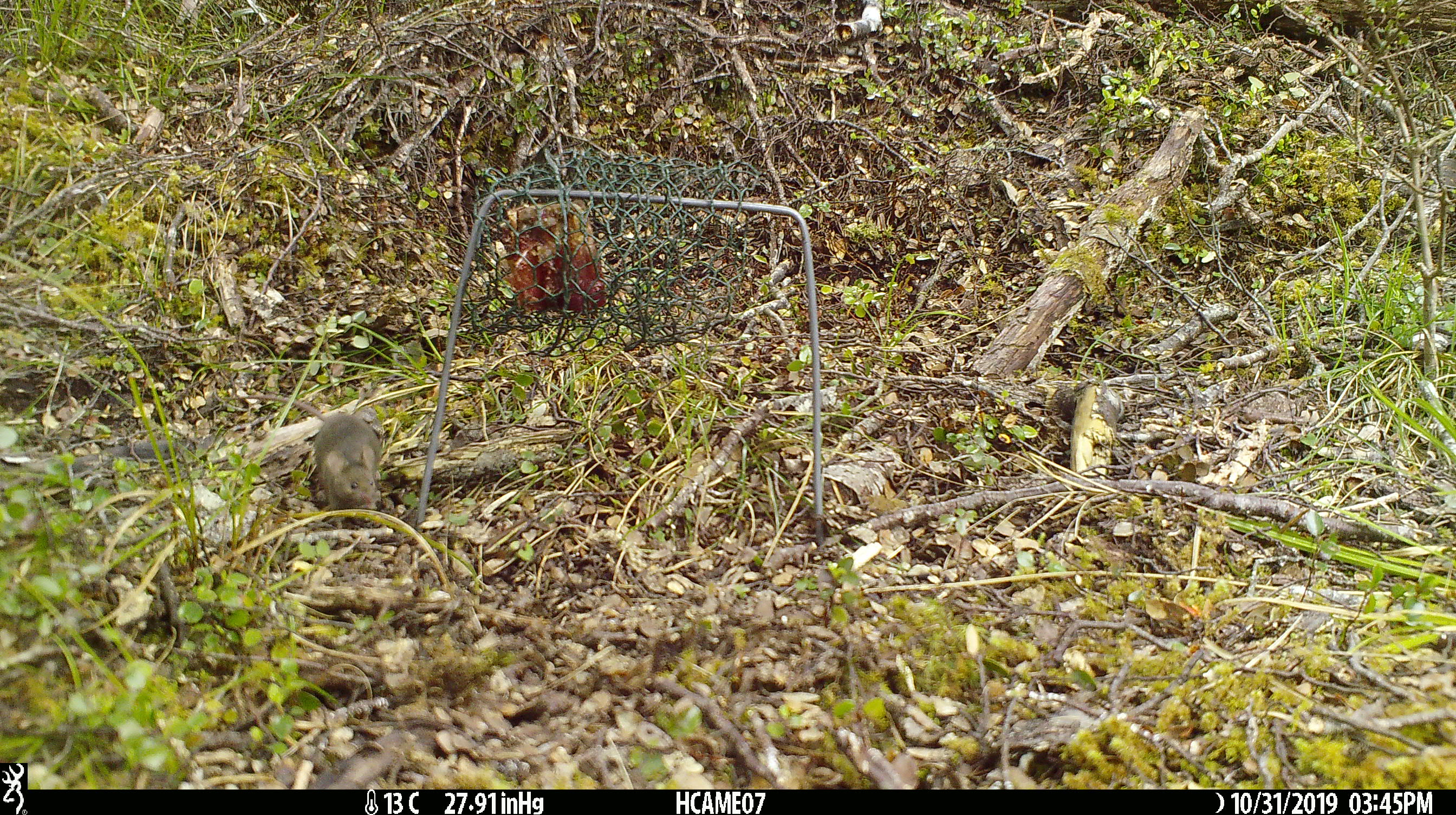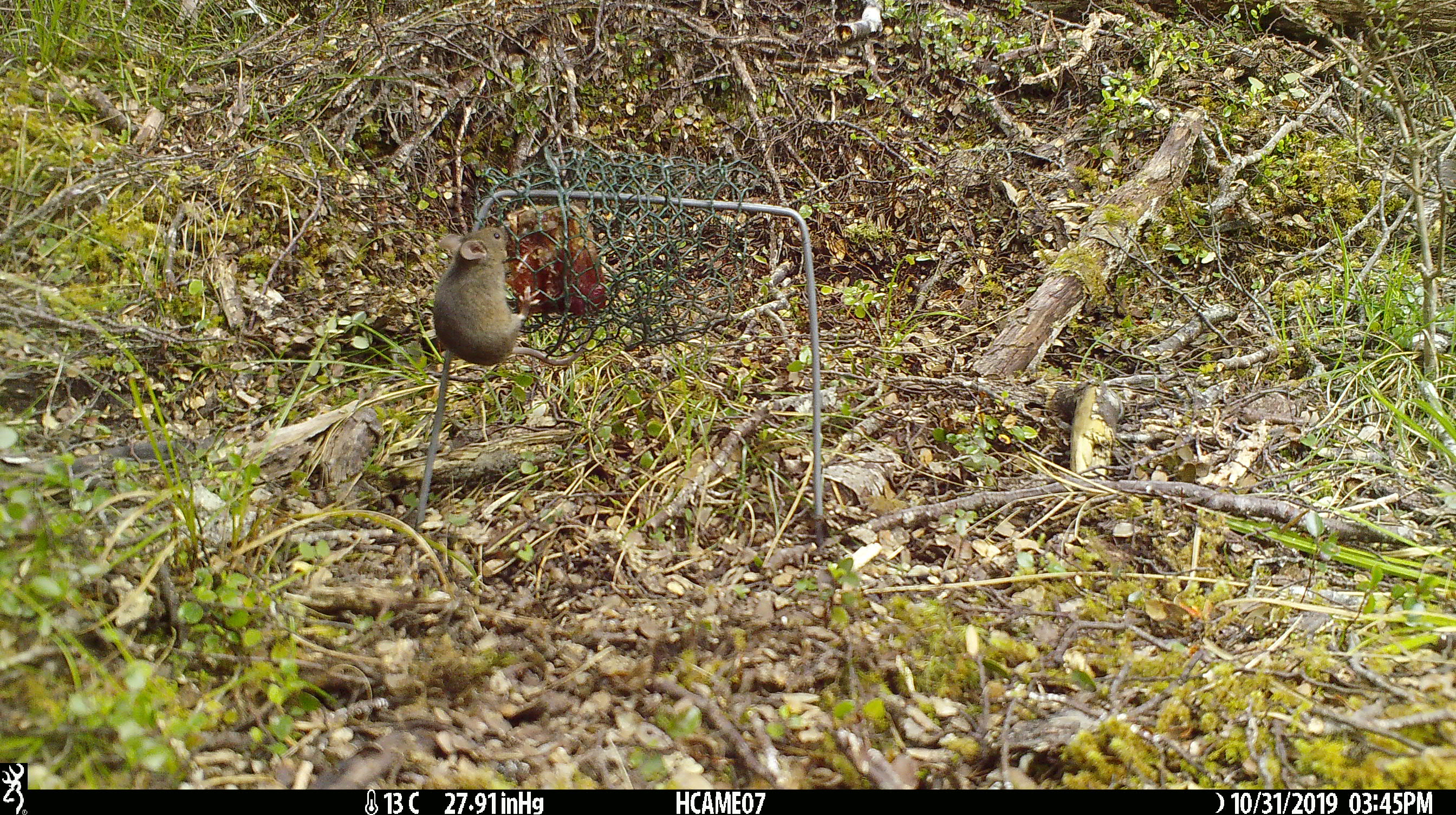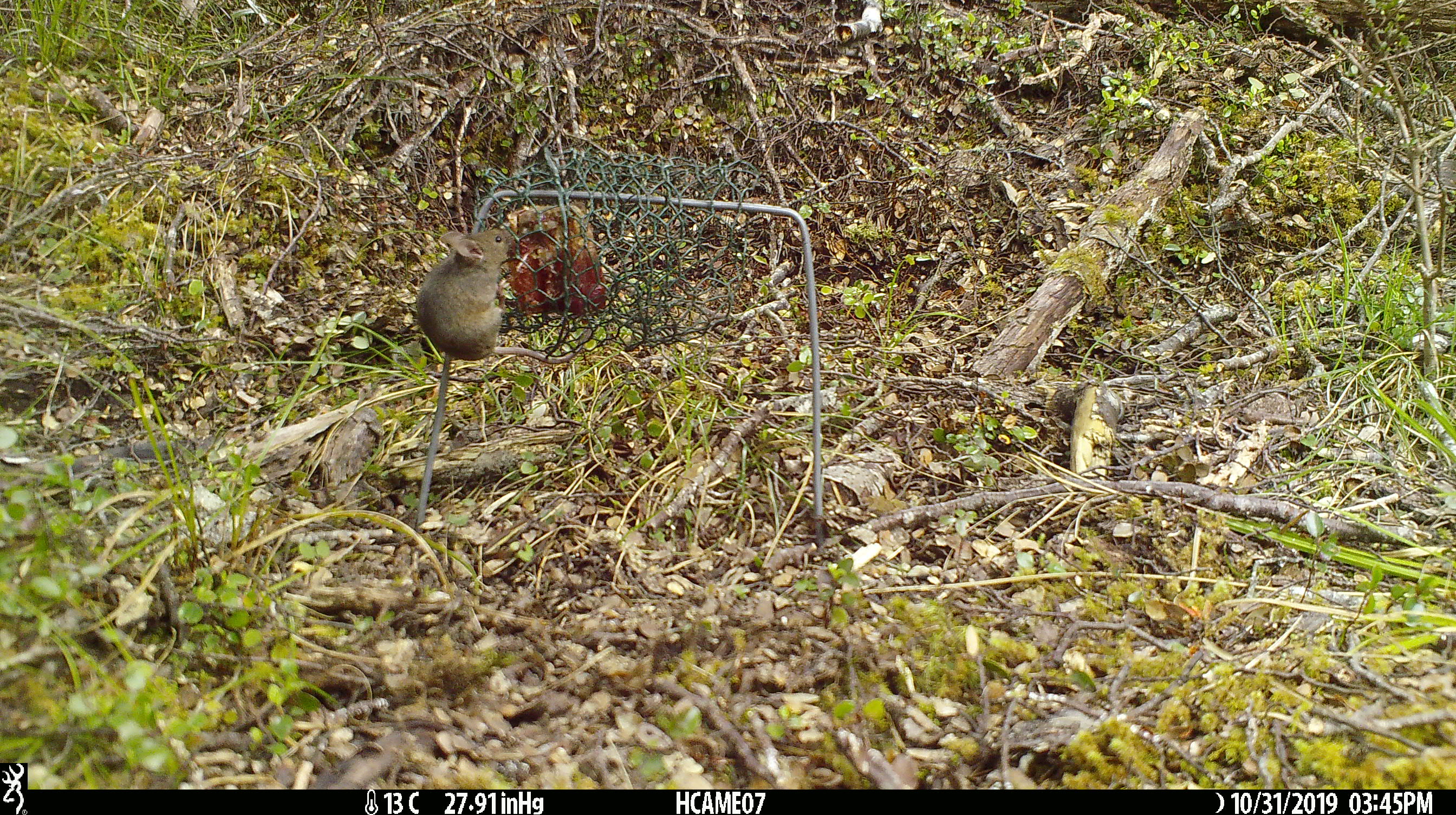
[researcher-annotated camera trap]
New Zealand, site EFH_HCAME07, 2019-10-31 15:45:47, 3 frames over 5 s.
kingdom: Animalia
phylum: Chordata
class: Mammalia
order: Rodentia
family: Muridae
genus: Mus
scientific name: Mus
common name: mouse